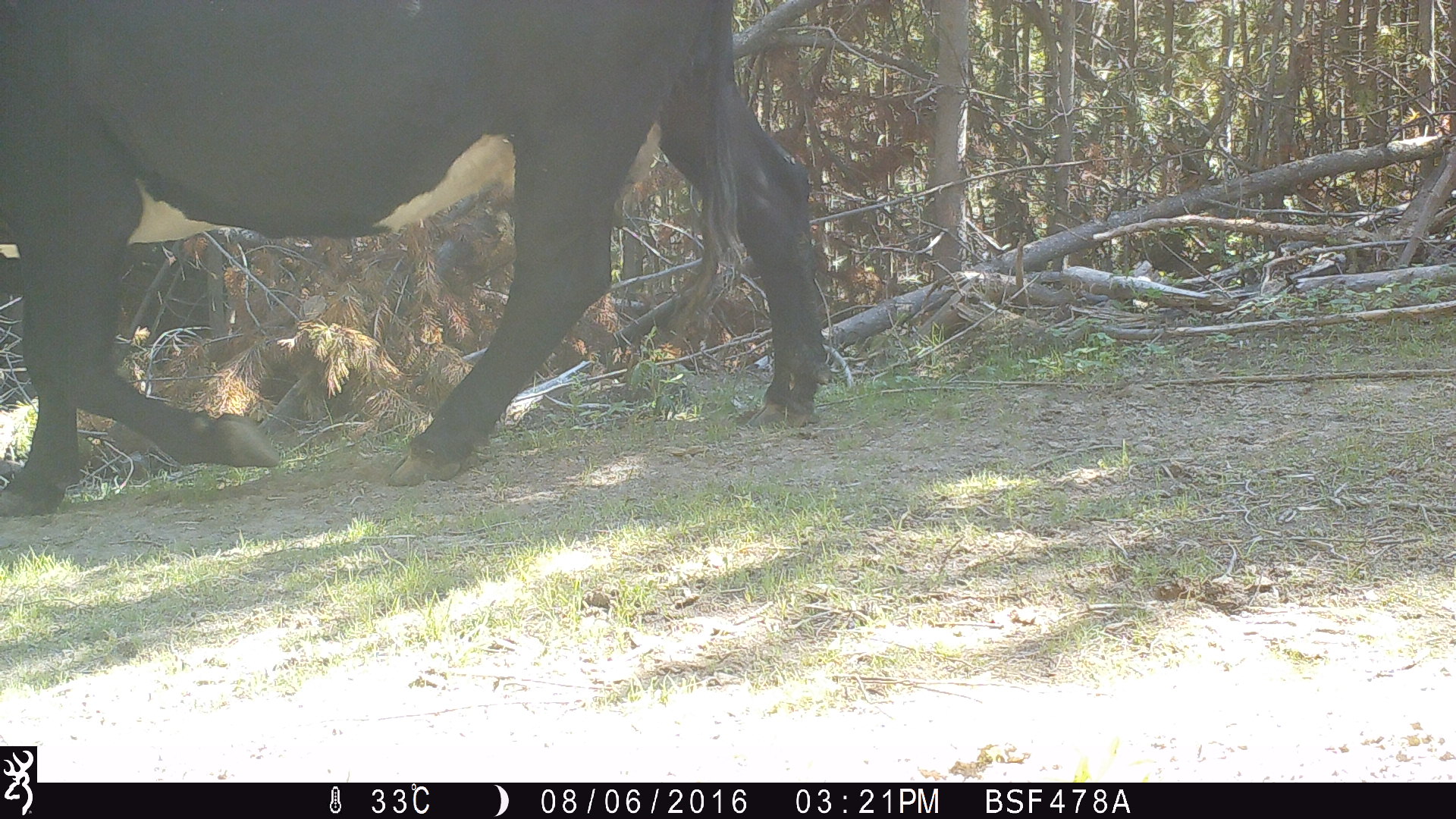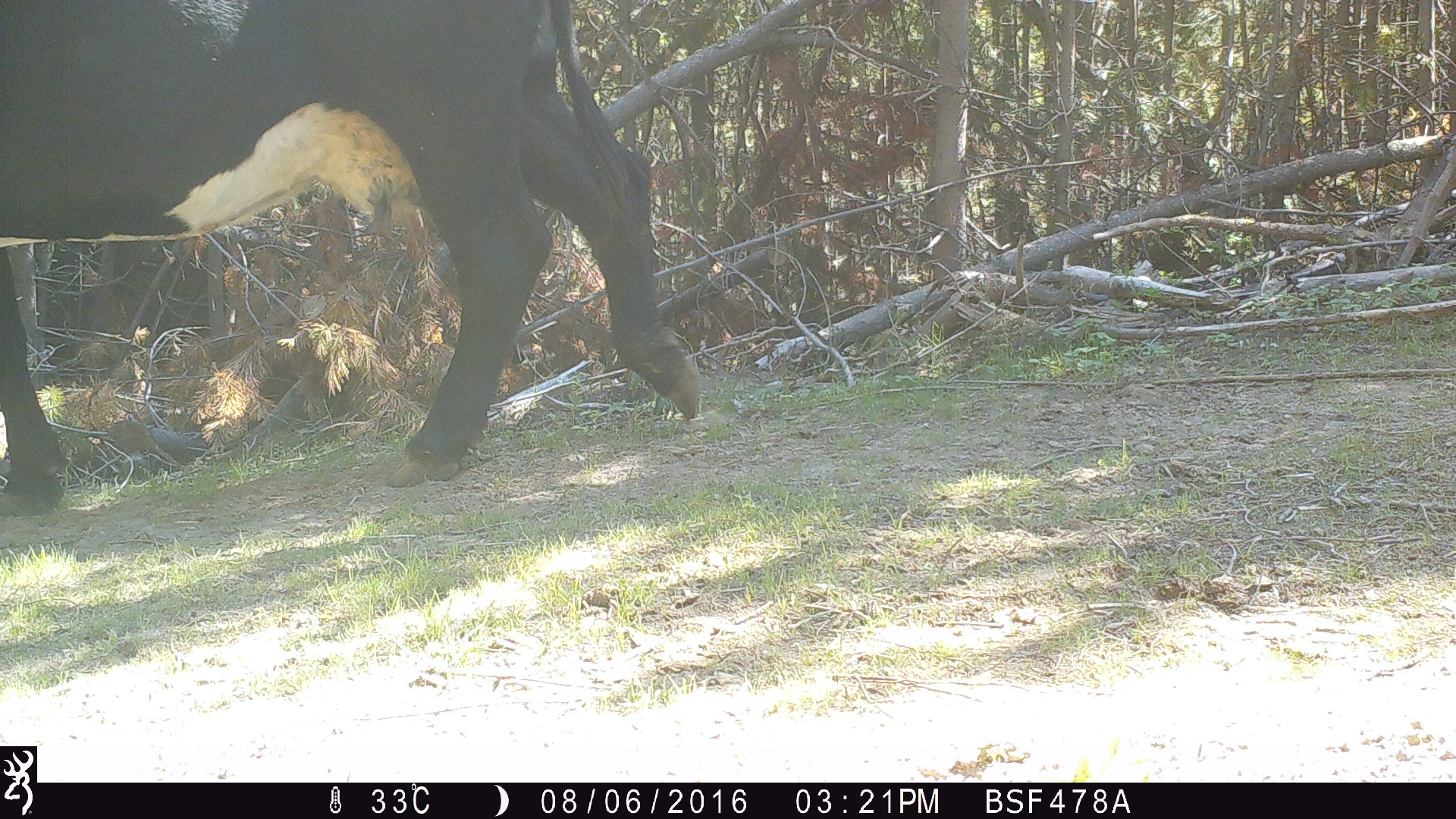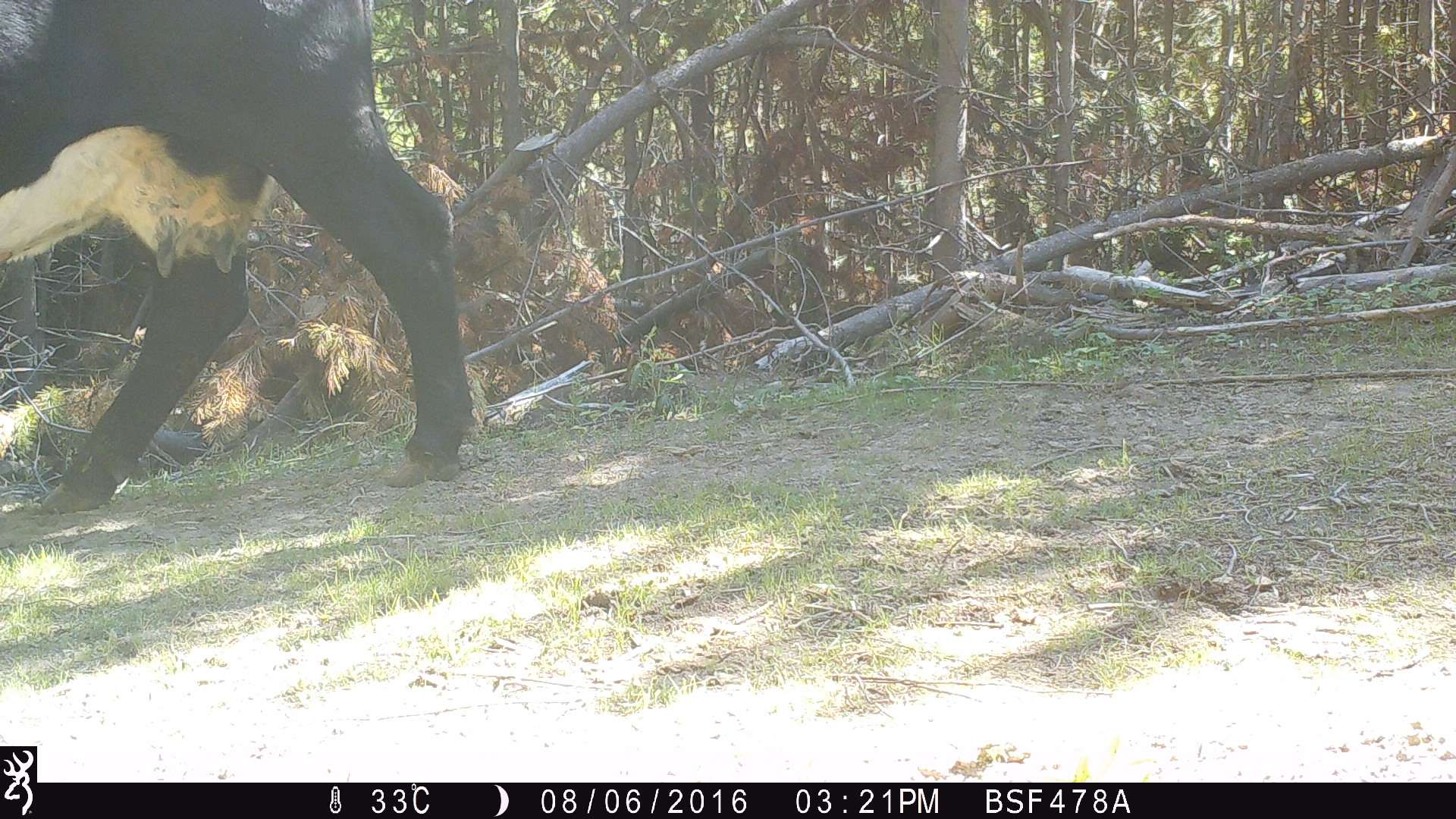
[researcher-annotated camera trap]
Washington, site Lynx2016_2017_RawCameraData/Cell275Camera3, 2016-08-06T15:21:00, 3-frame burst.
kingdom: Animalia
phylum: Chordata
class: Mammalia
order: Artiodactyla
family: Bovidae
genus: Bos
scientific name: Bos taurus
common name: domestic cattle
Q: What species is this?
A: Domestic cattle (Bos taurus).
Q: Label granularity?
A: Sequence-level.